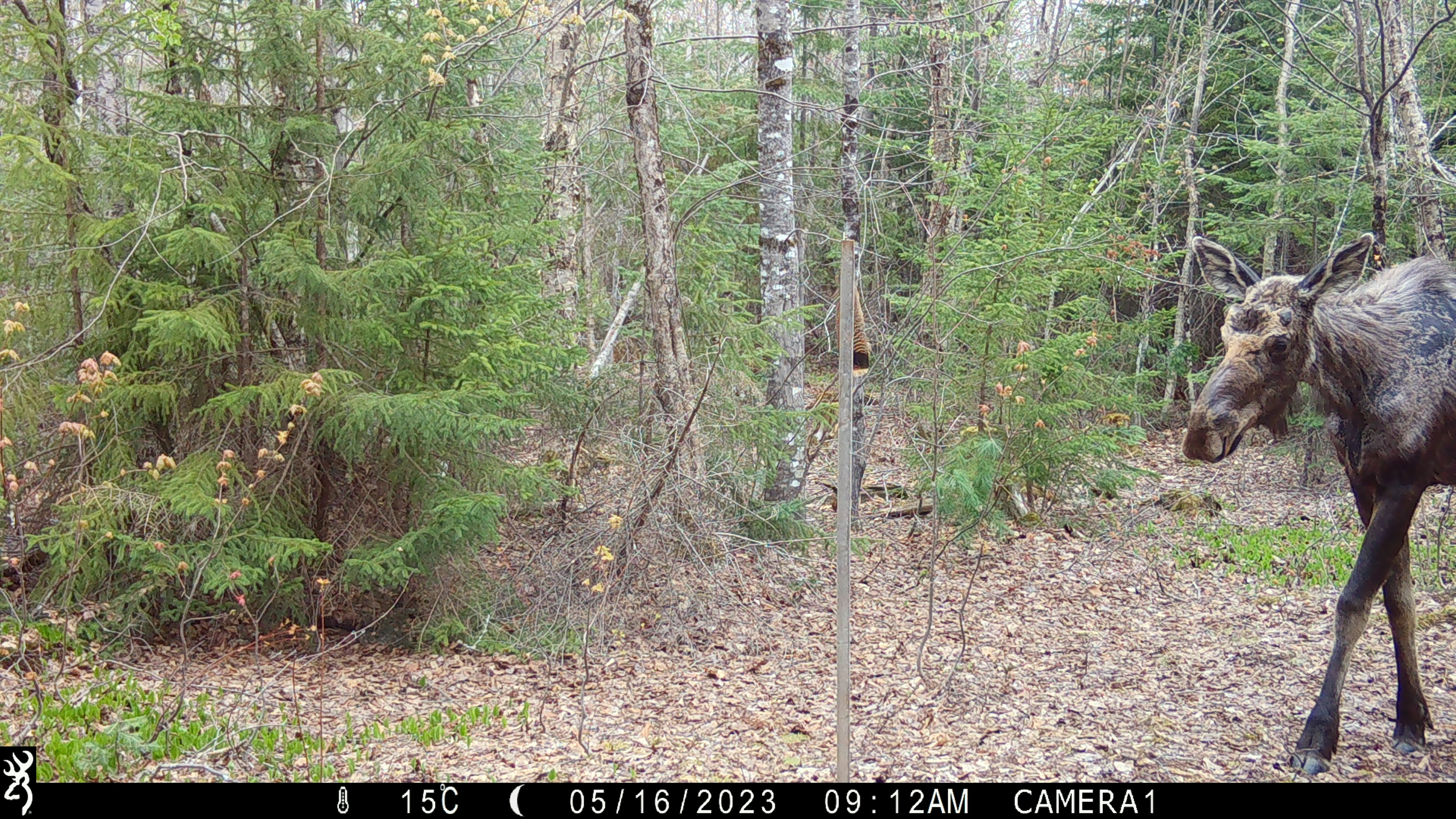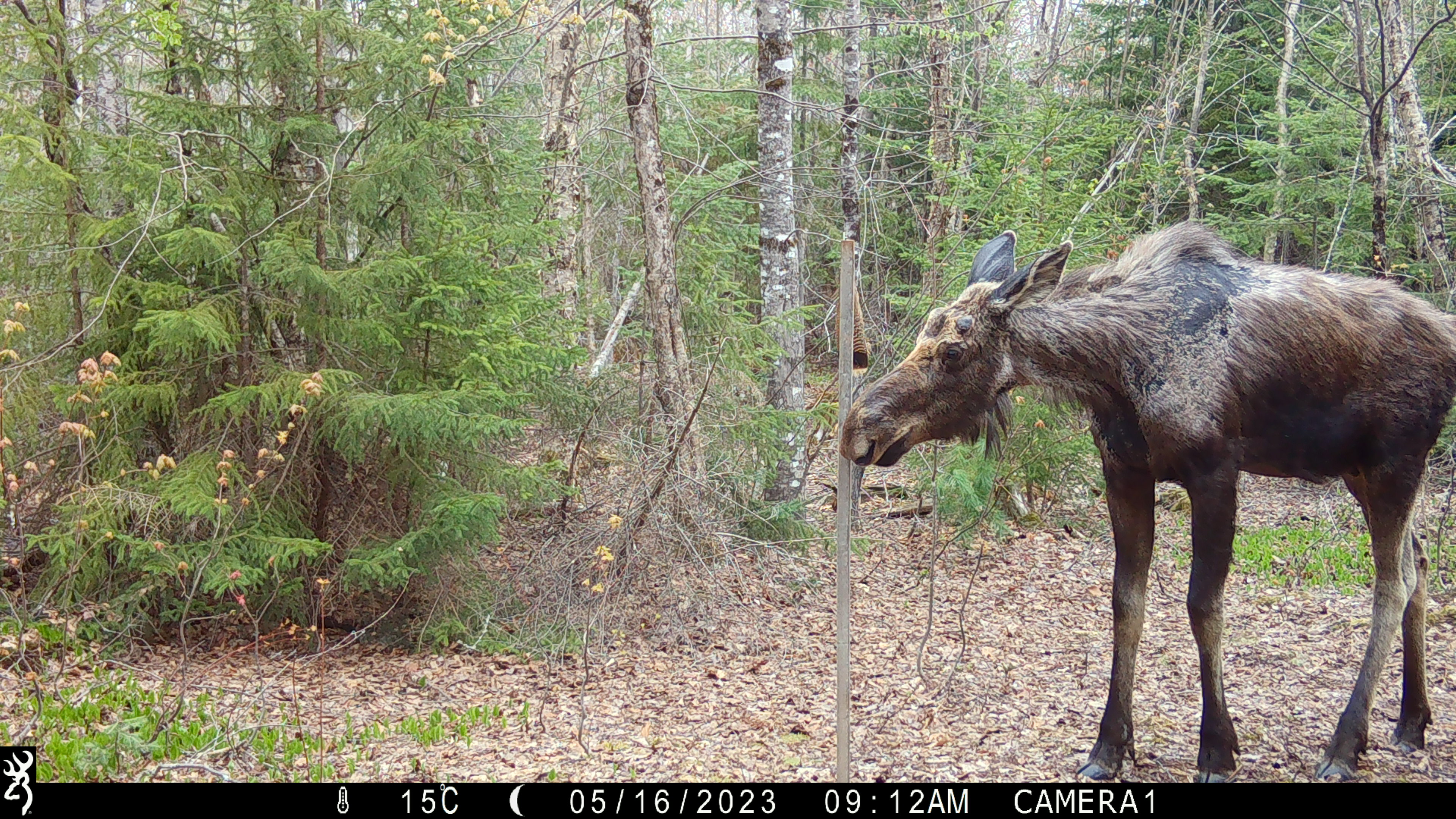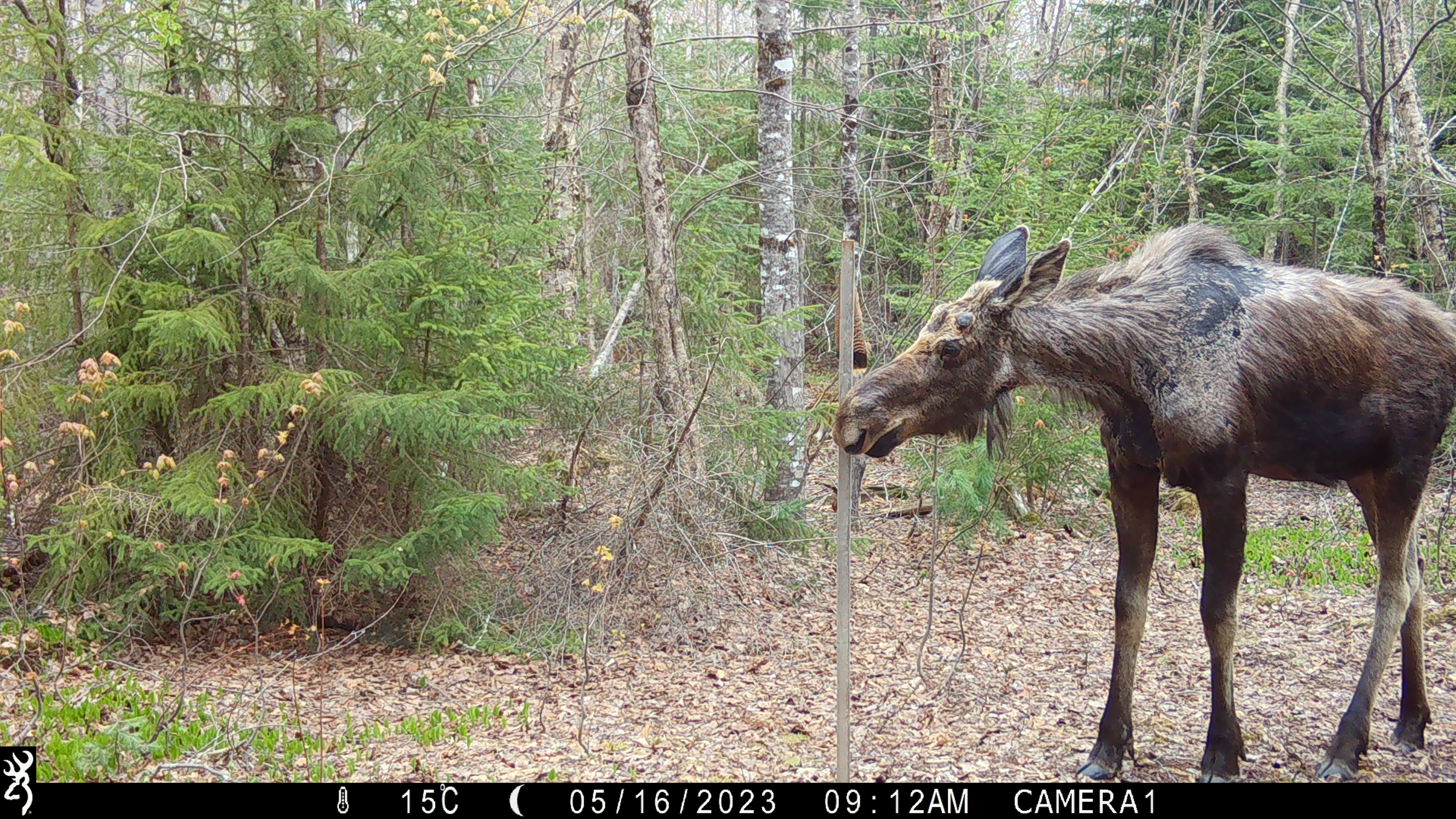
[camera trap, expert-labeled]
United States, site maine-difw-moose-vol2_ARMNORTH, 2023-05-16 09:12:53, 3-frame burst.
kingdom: Animalia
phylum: Chordata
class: Mammalia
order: Artiodactyla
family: Cervidae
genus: Alces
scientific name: Alces alces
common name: moose